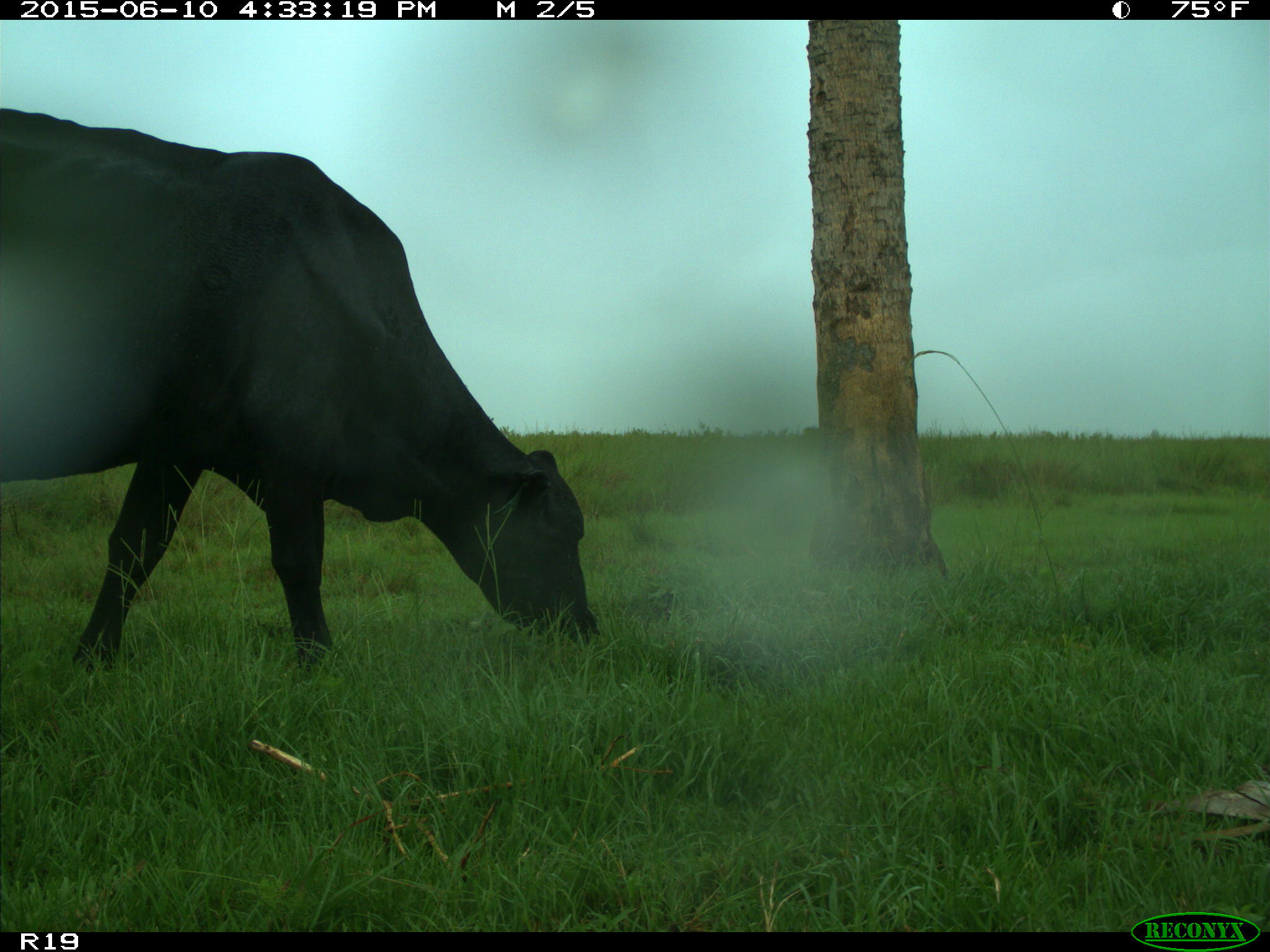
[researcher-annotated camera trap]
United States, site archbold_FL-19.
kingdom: Animalia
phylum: Chordata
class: Mammalia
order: Artiodactyla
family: Bovidae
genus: Bos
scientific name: Bos taurus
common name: domestic cow